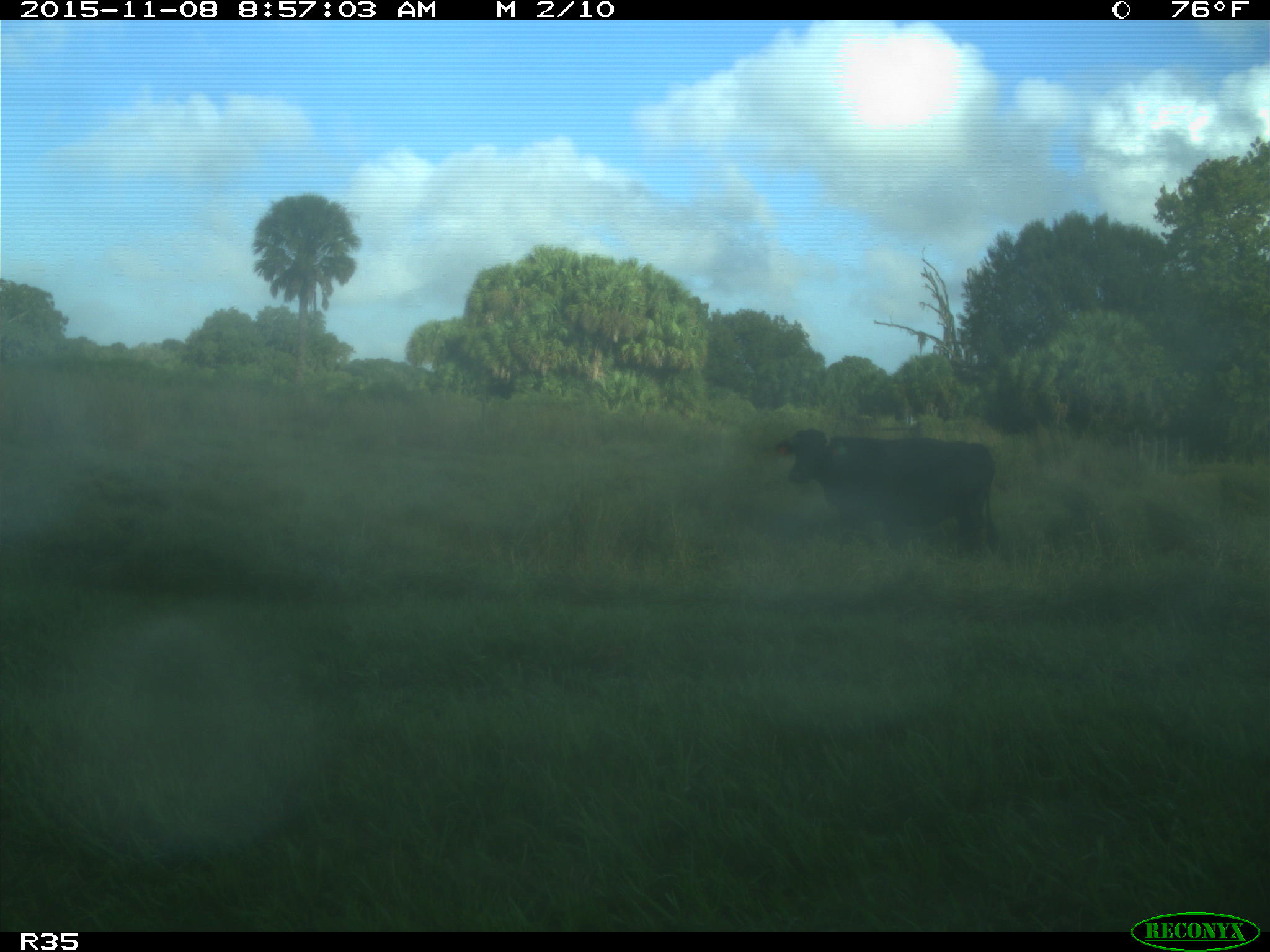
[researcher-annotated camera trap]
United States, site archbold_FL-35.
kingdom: Animalia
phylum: Chordata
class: Mammalia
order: Artiodactyla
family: Bovidae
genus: Bos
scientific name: Bos taurus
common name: domestic cow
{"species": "Bos taurus (domestic cow)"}